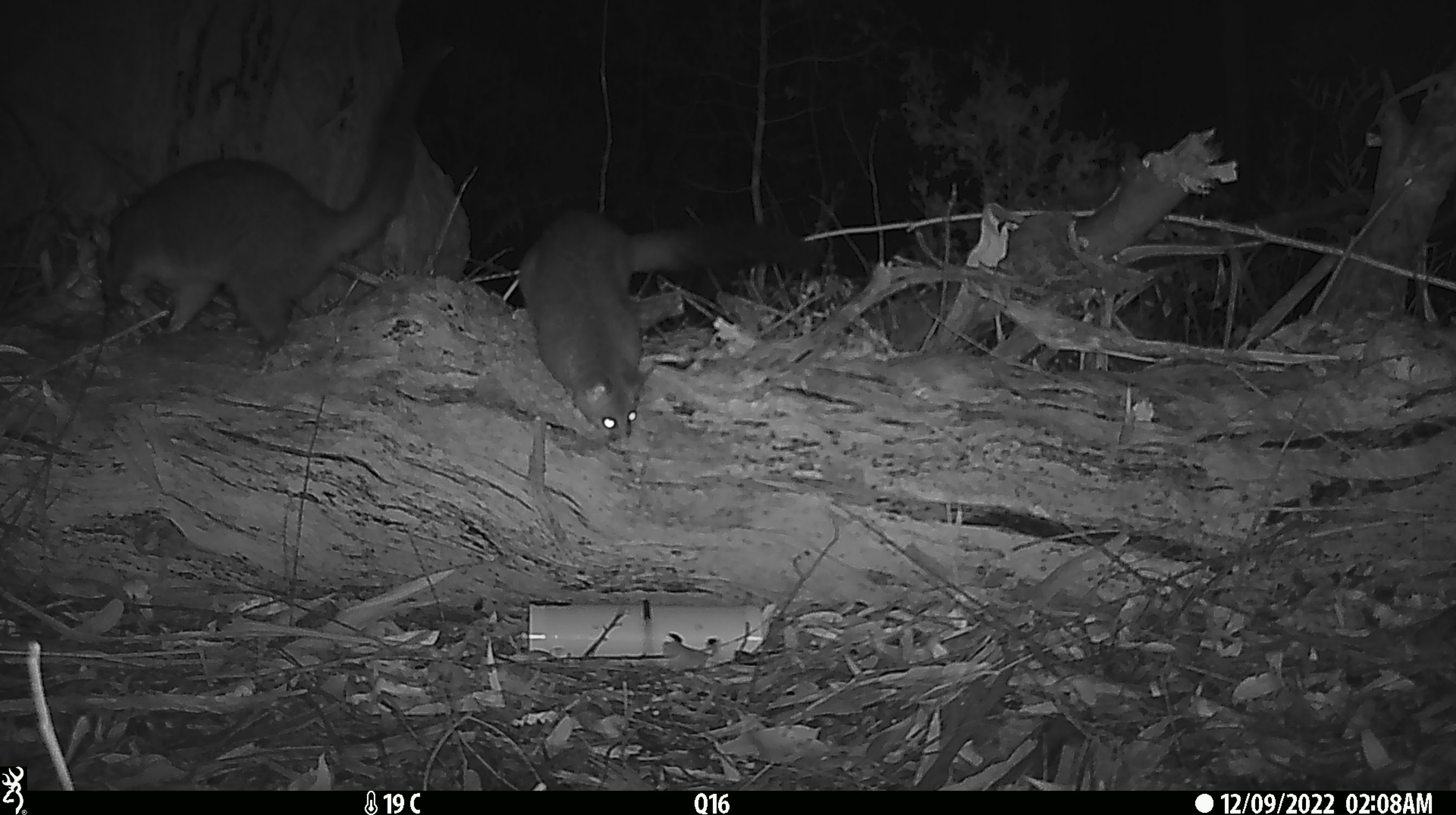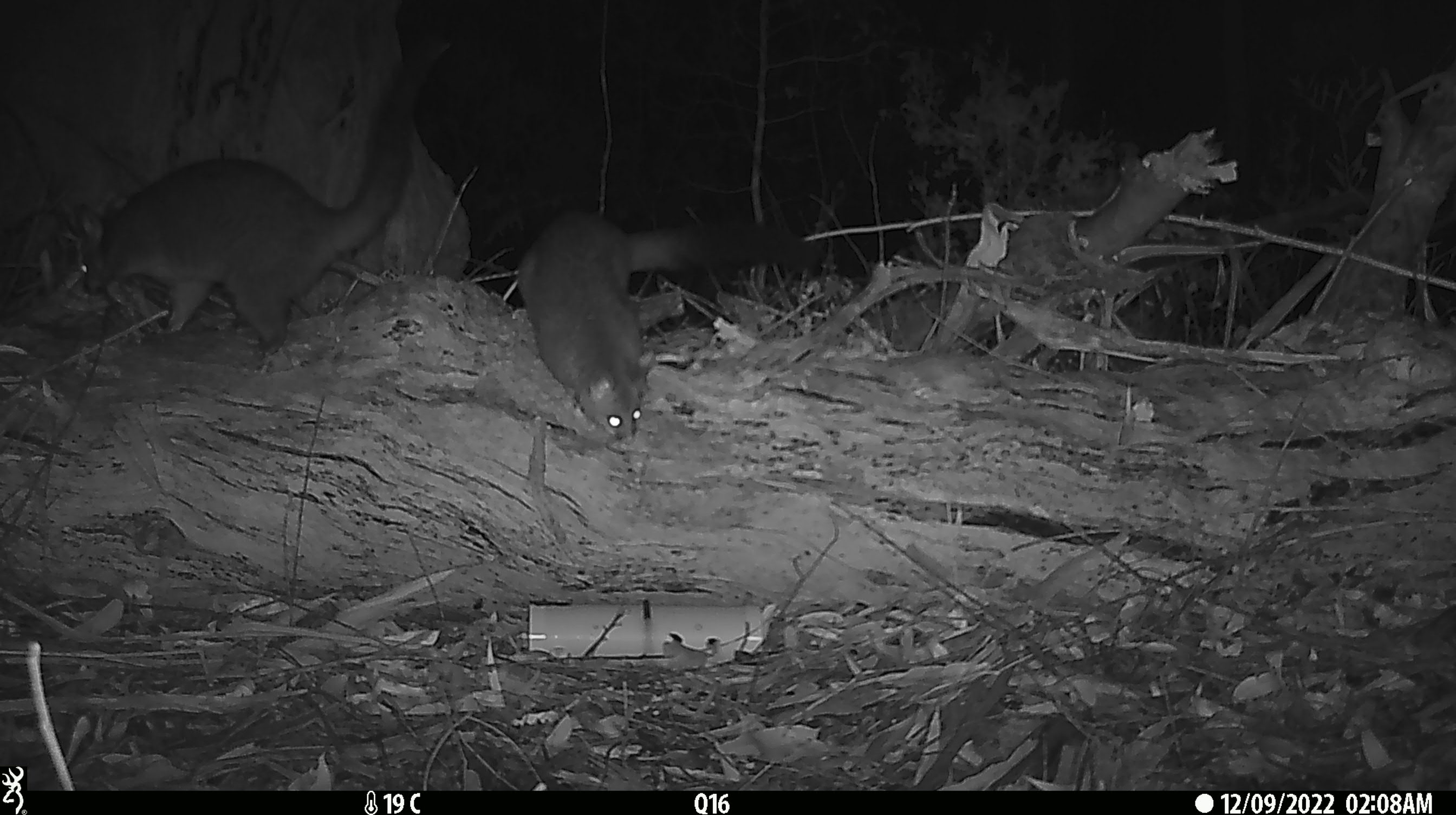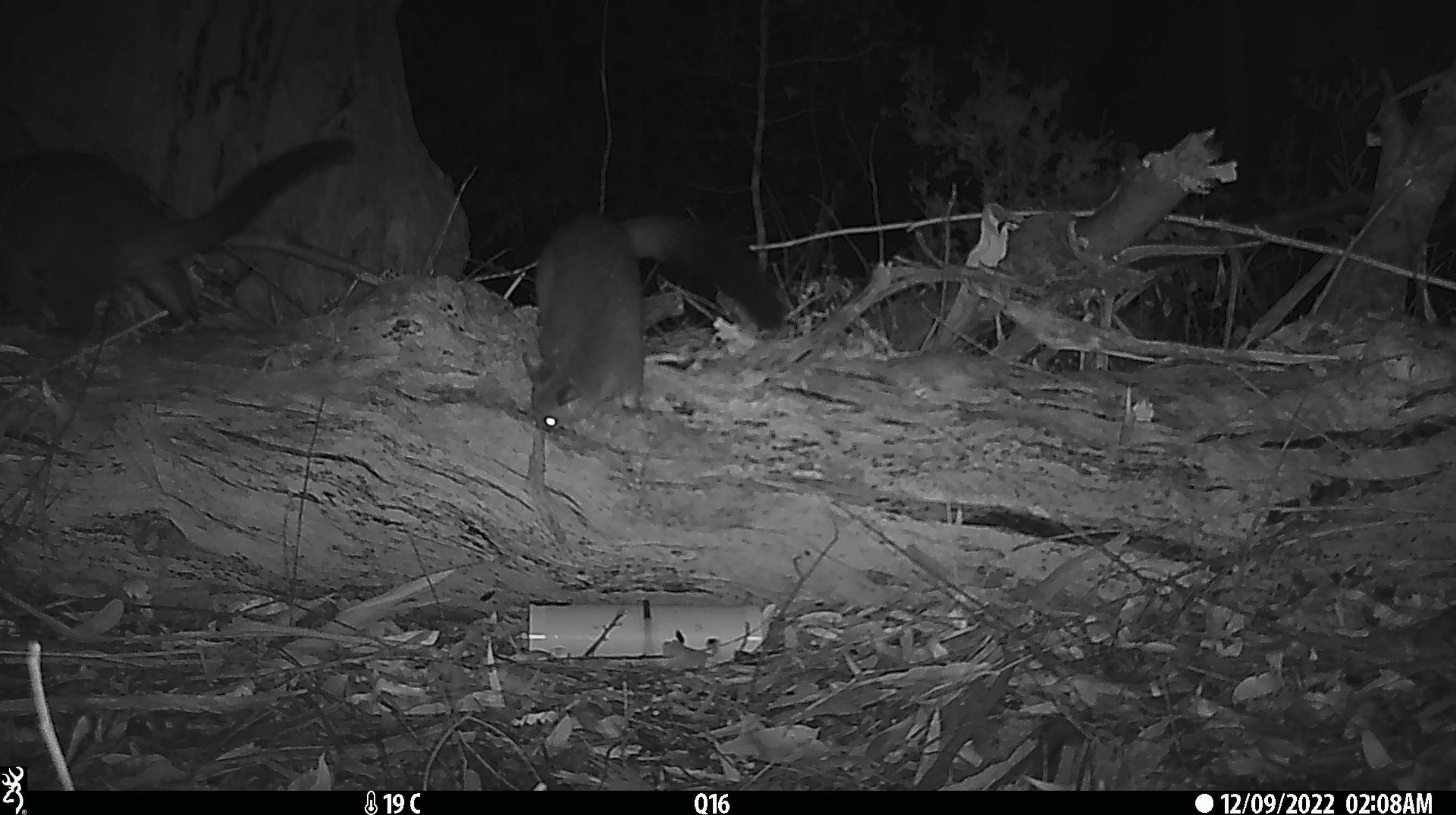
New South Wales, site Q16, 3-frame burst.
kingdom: Animalia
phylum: Chordata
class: Mammalia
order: Diprotodontia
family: Phalangeridae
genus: Trichosurus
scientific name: Trichosurus vulpecula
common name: common brushtail possum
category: possum